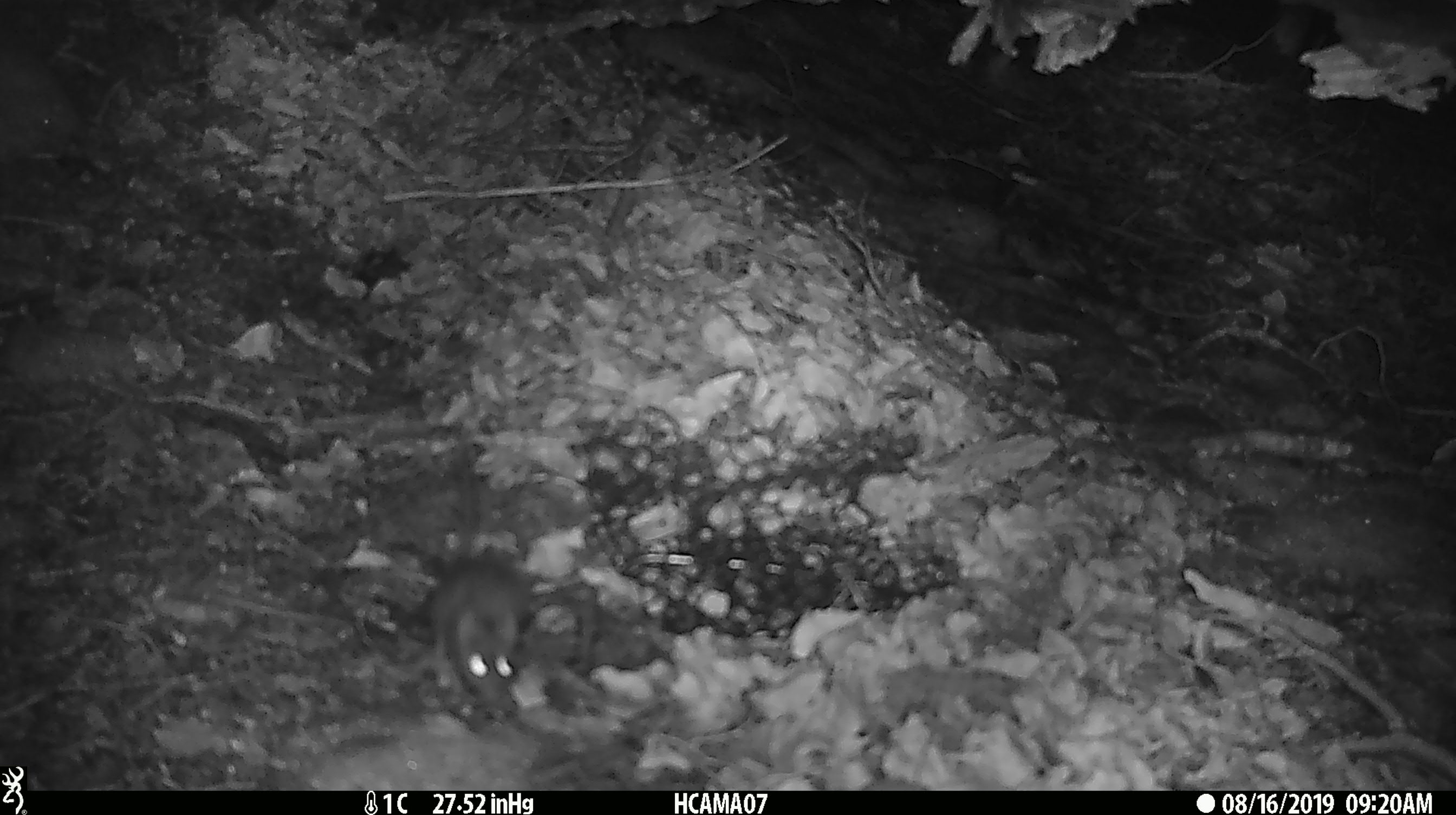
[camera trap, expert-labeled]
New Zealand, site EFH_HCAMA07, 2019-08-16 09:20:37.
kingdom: Animalia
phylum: Chordata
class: Mammalia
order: Rodentia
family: Muridae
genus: Mus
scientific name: Mus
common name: mouse